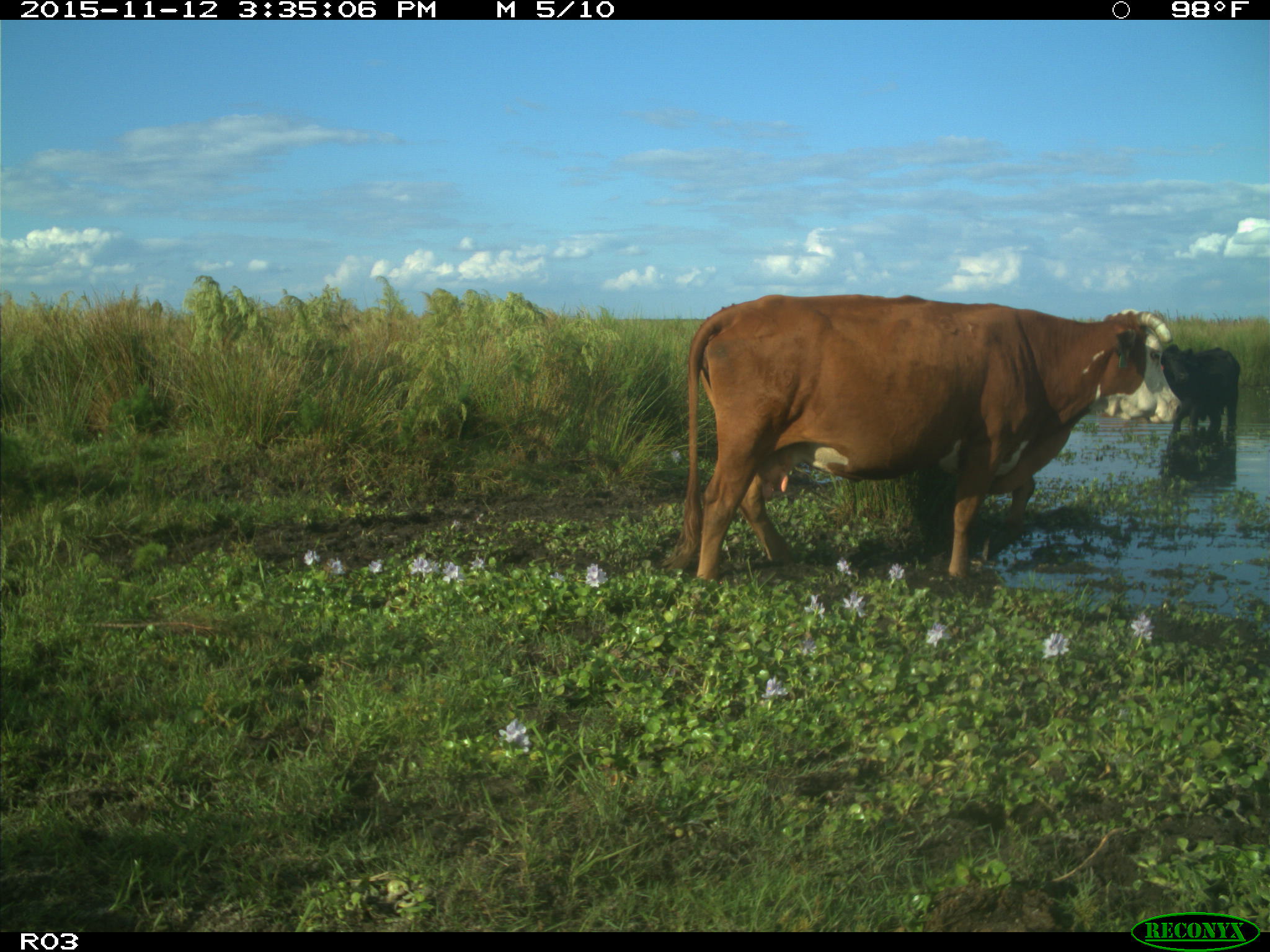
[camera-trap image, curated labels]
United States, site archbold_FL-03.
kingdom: Animalia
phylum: Chordata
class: Mammalia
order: Artiodactyla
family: Bovidae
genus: Bos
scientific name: Bos taurus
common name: domestic cow